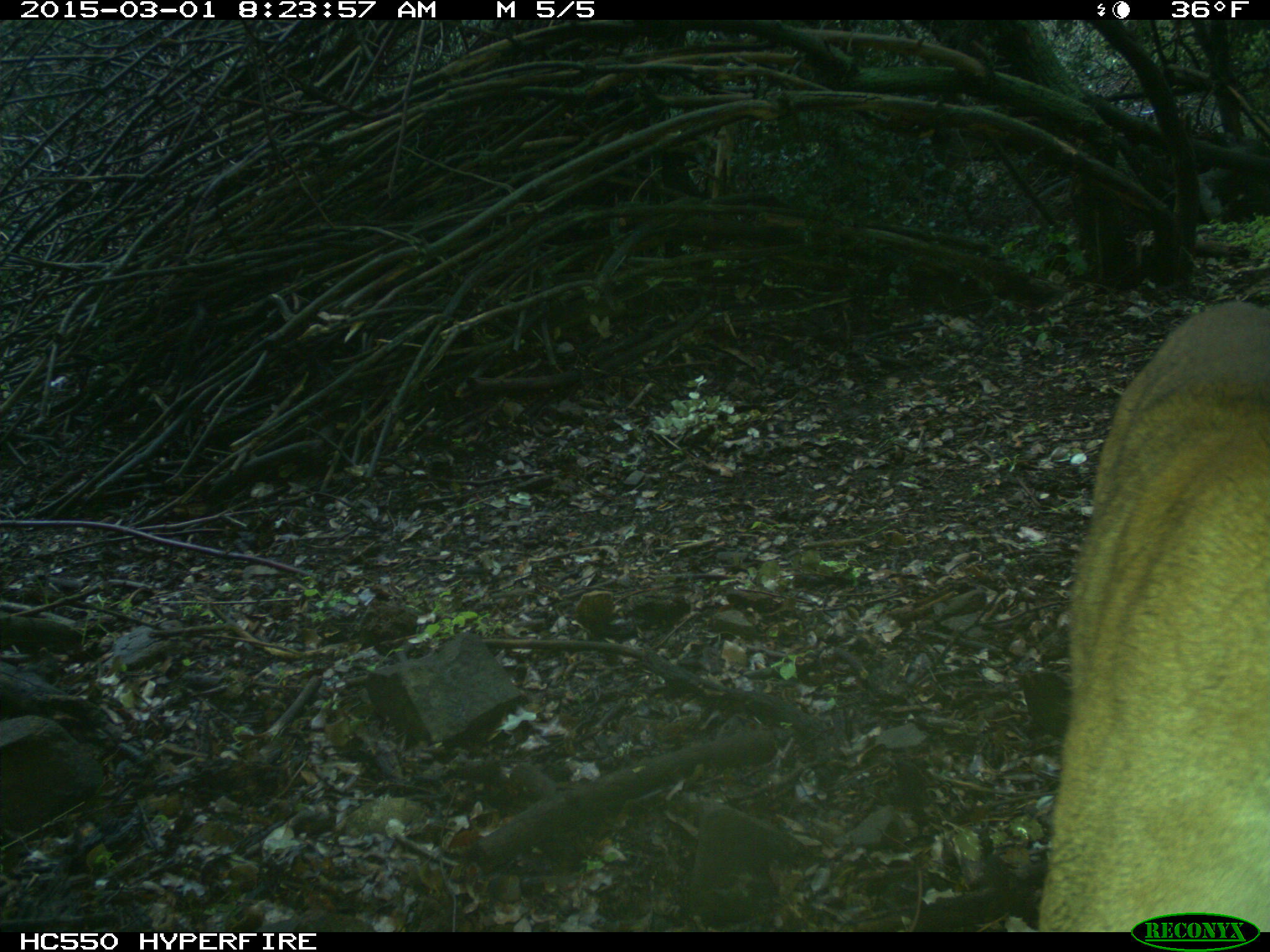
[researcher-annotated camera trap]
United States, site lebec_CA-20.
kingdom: Animalia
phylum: Chordata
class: Mammalia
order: Carnivora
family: Felidae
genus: Puma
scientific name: Puma concolor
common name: mountain lion